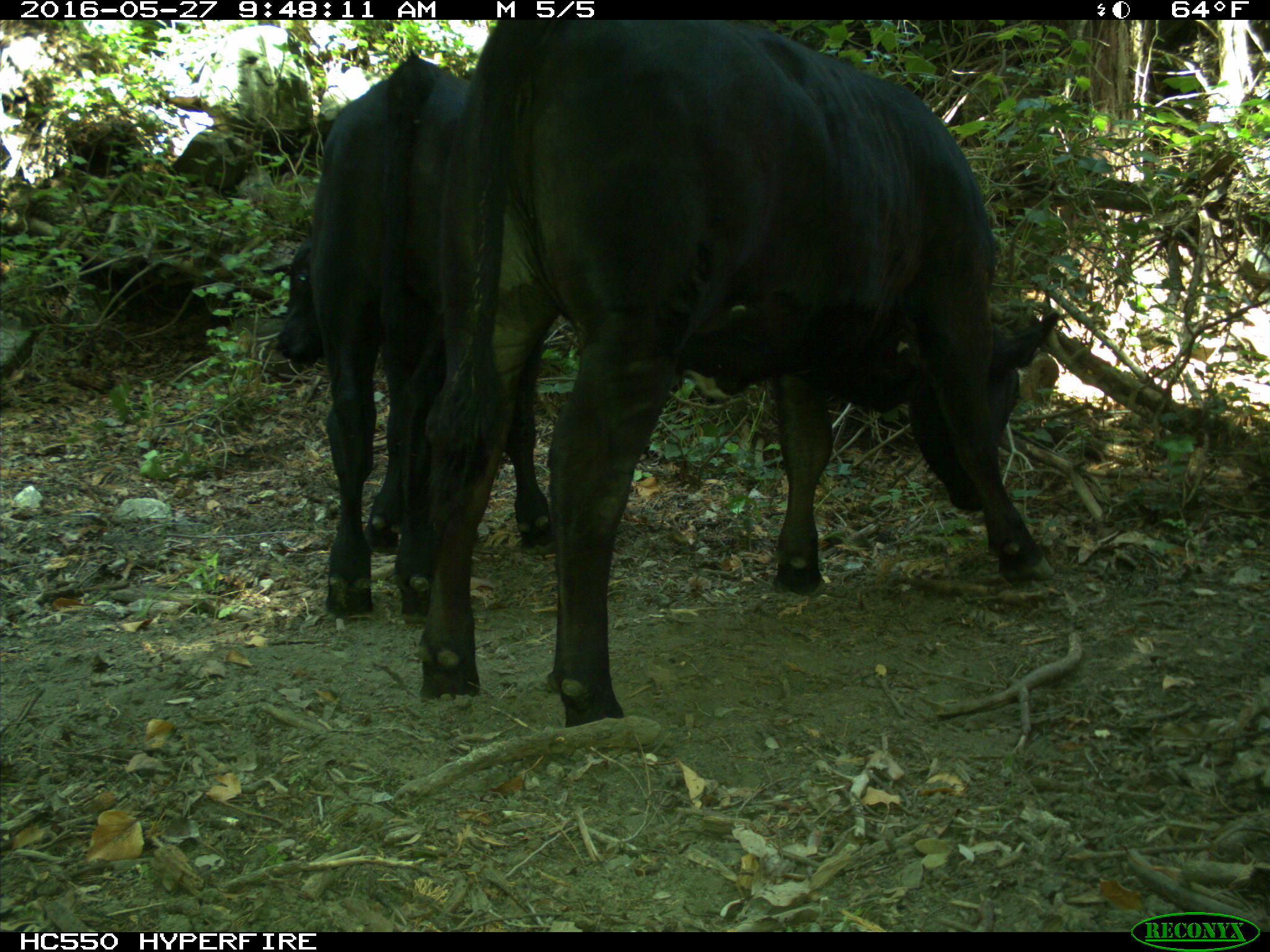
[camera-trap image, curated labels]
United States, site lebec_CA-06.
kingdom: Animalia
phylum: Chordata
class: Mammalia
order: Artiodactyla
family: Bovidae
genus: Bos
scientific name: Bos taurus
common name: domestic cow